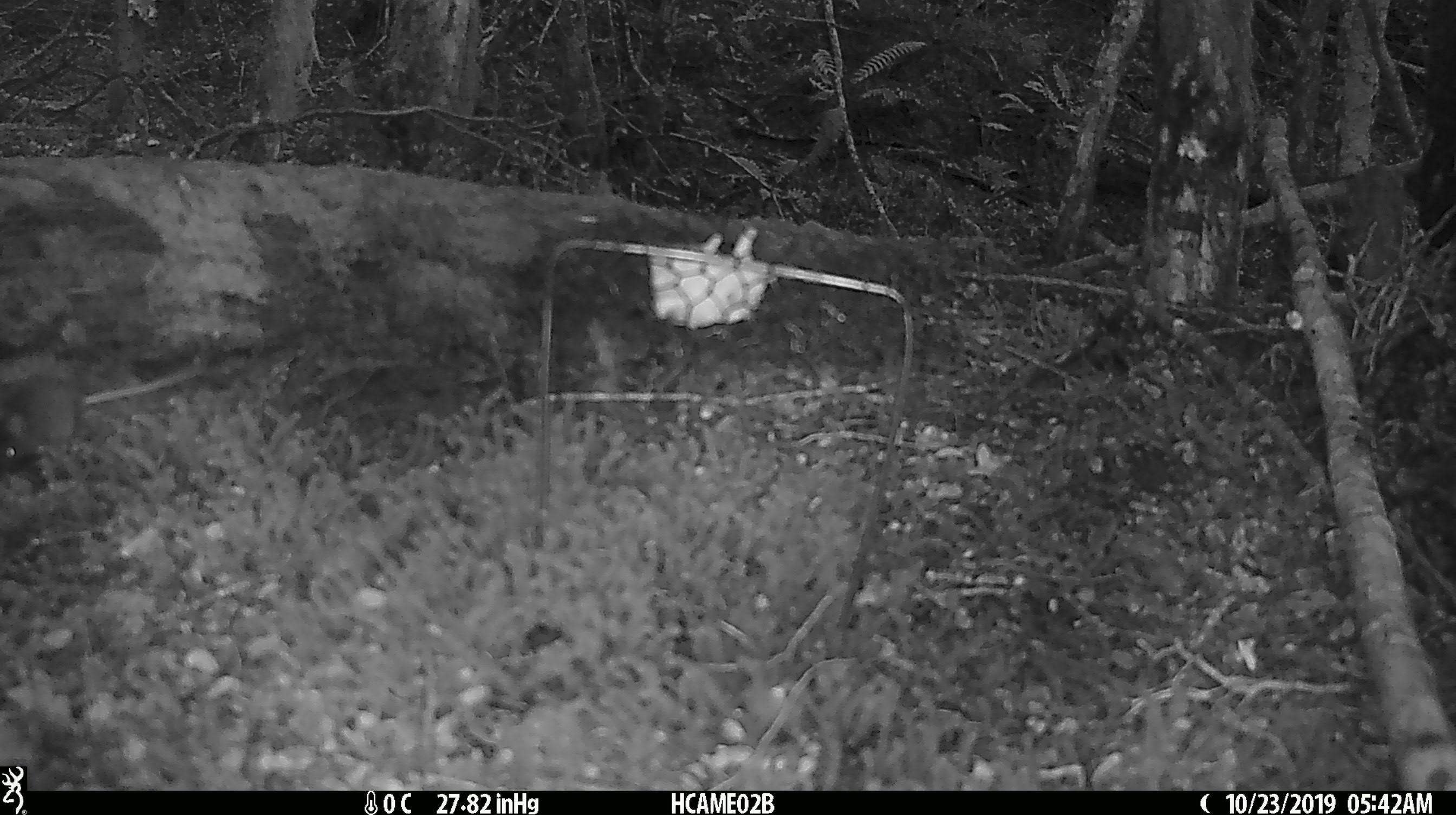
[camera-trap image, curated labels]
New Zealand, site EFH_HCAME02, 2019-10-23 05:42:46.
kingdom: Animalia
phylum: Chordata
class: Mammalia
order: Rodentia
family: Muridae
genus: Mus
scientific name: Mus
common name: mouse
Mouse (Mus).